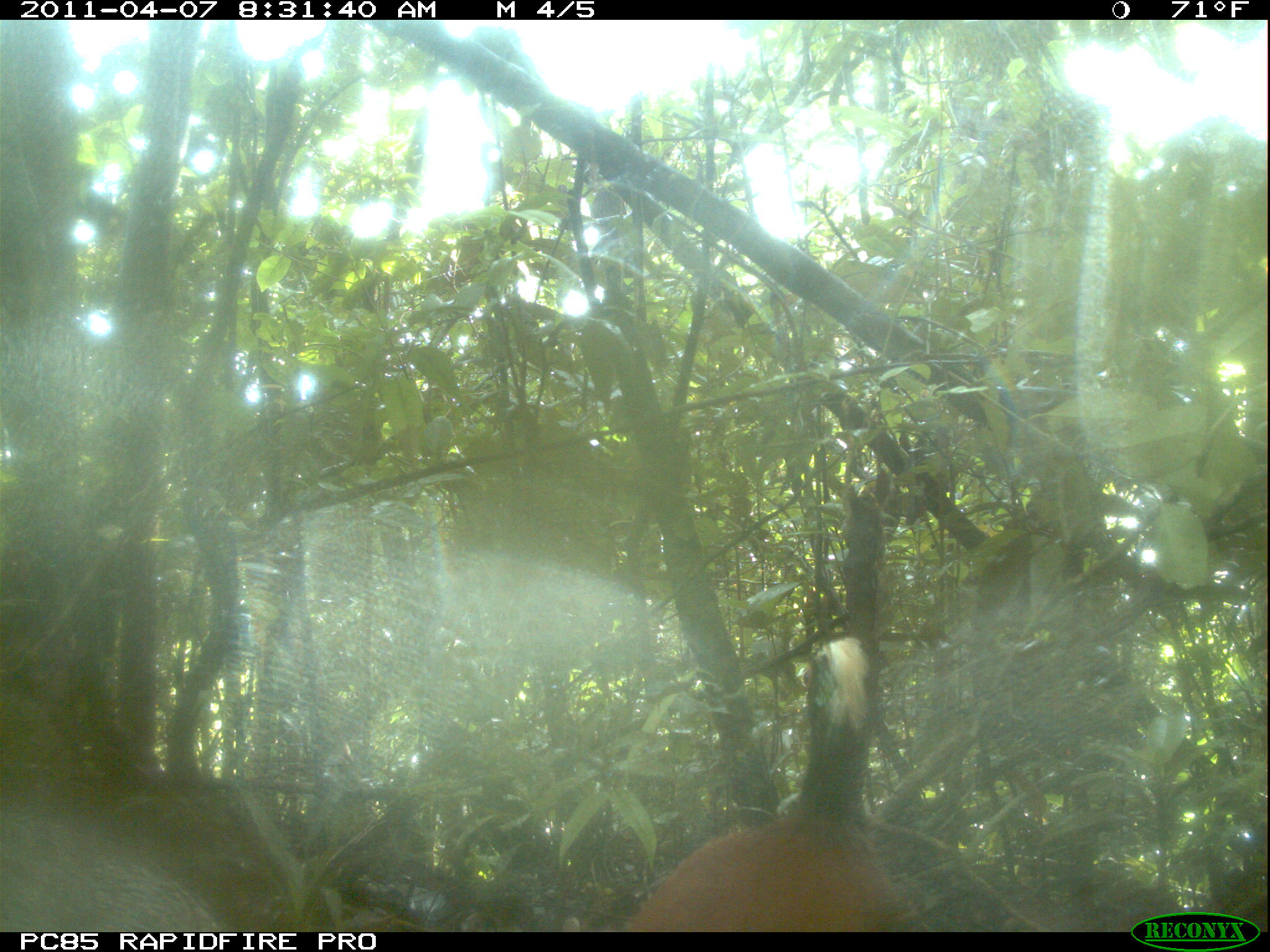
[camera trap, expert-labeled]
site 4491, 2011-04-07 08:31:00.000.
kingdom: Animalia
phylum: Chordata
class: Aves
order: Pelecaniformes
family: Threskiornithidae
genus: Lophotibis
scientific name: Lophotibis cristata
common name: madagascan ibis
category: lophotibis cristataa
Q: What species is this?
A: Lophotibis cristataa (madagascan ibis) (Lophotibis cristata).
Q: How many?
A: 2.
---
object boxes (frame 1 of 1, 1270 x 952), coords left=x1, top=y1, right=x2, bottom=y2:
lophotibis cristataa: left=623, top=634, right=919, bottom=932